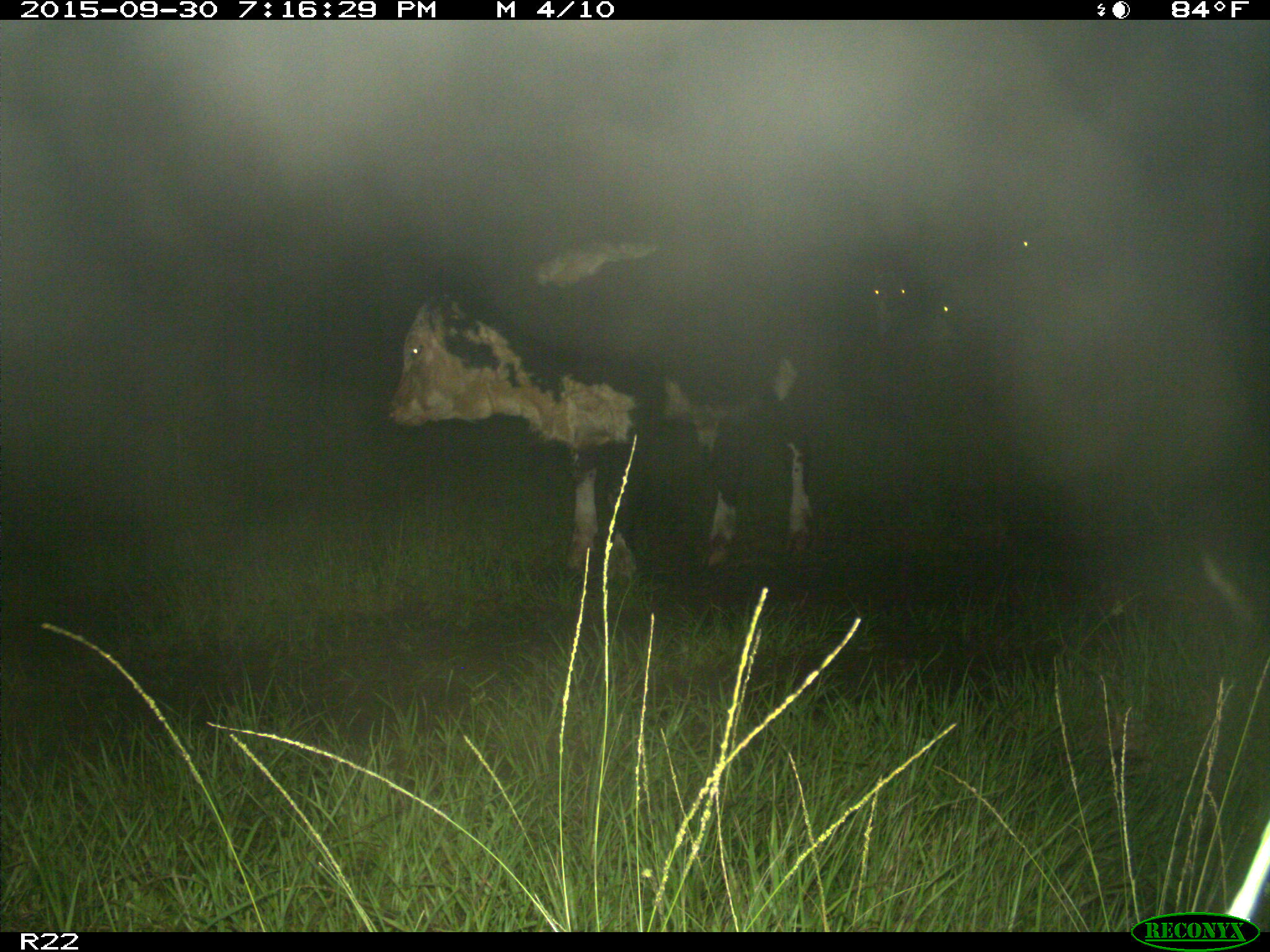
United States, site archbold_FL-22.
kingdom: Animalia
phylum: Chordata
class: Mammalia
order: Artiodactyla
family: Bovidae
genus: Bos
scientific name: Bos taurus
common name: domestic cow